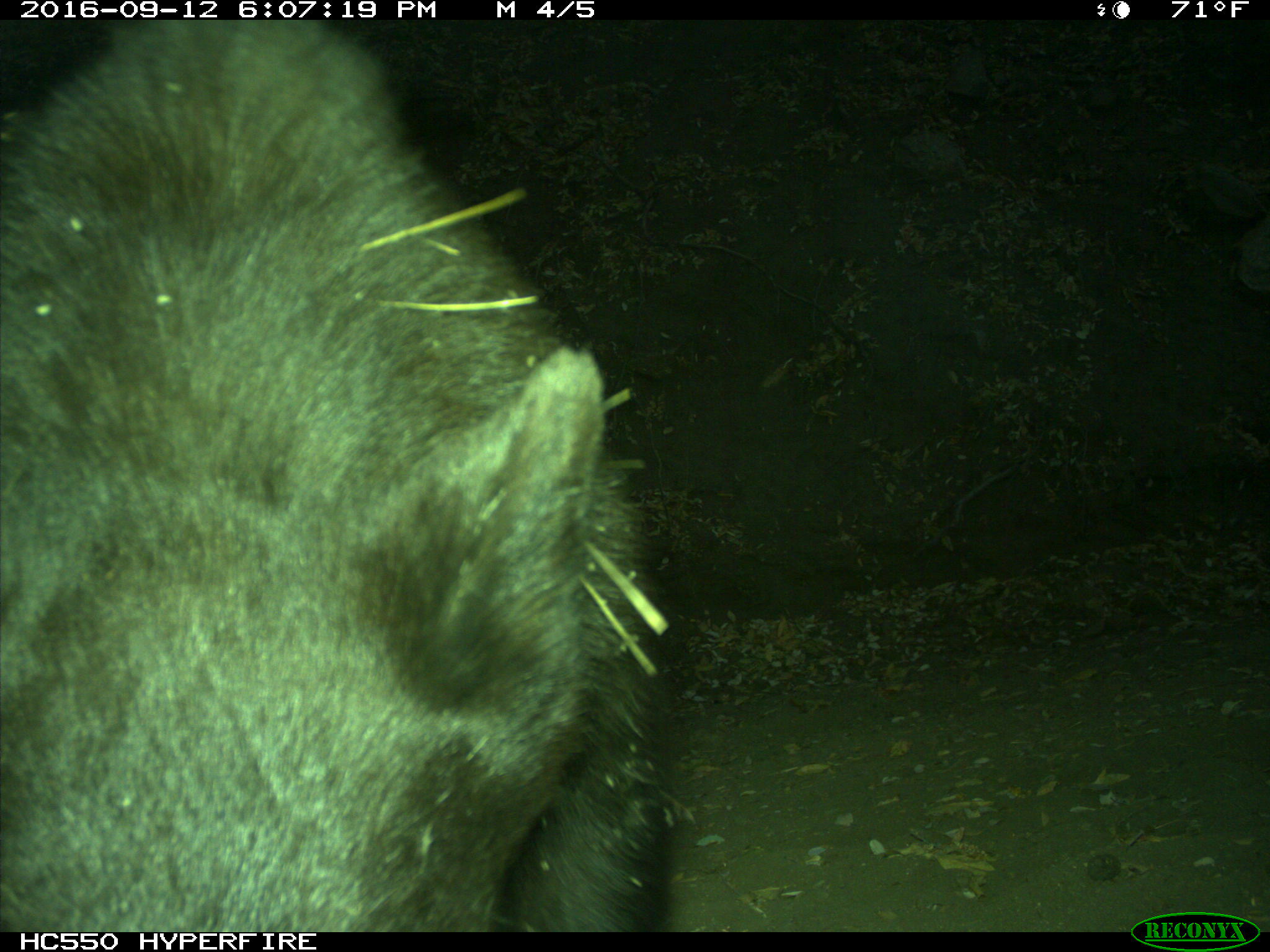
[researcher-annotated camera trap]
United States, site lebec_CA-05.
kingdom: Animalia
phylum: Chordata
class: Mammalia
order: Carnivora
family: Ursidae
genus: Ursus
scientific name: Ursus americanus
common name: american black bear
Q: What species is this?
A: Ursus americanus (american black bear).